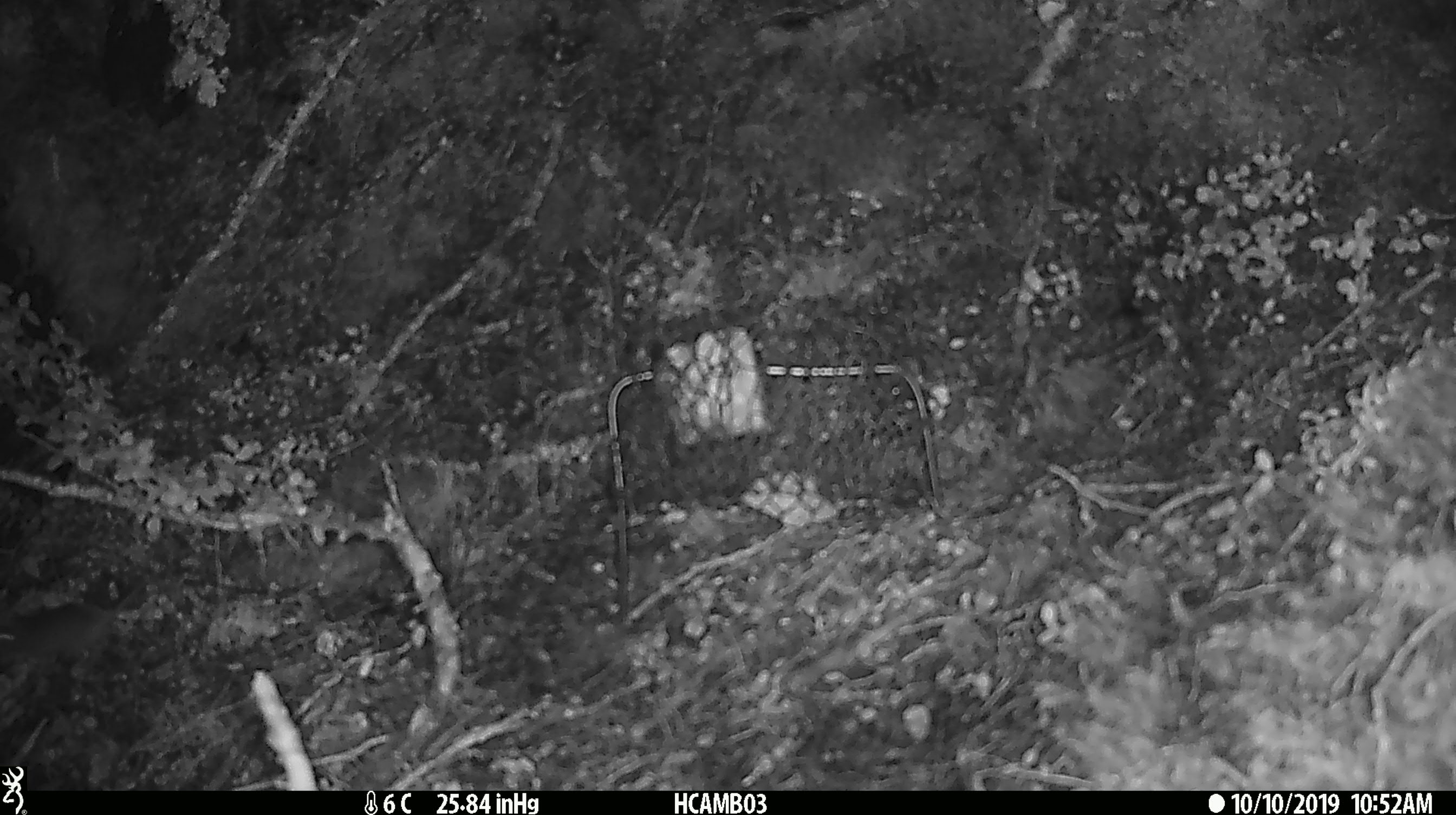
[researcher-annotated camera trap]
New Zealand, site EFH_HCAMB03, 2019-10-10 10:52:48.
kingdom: Animalia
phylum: Chordata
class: Mammalia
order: Rodentia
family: Muridae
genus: Mus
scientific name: Mus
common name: mouse